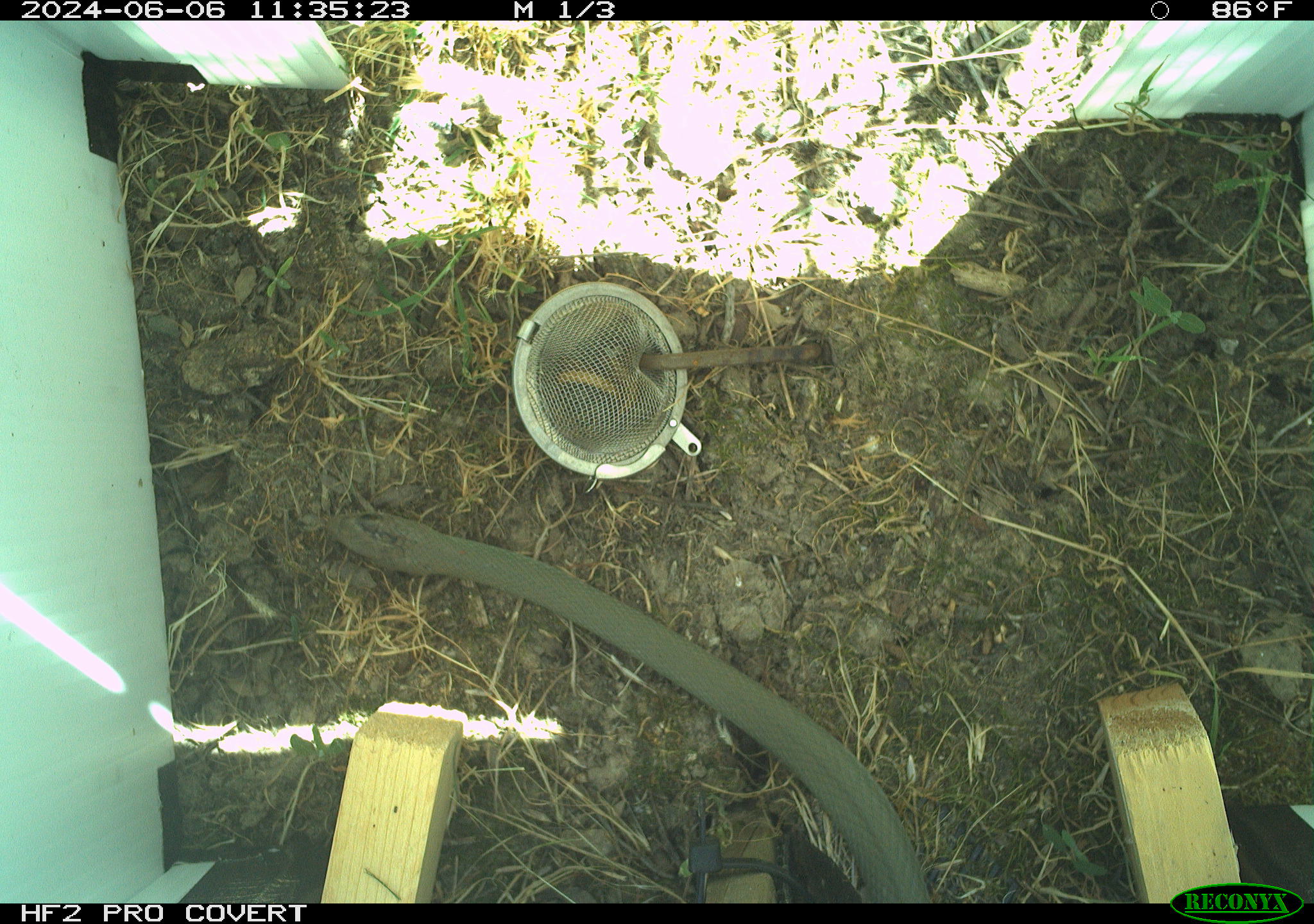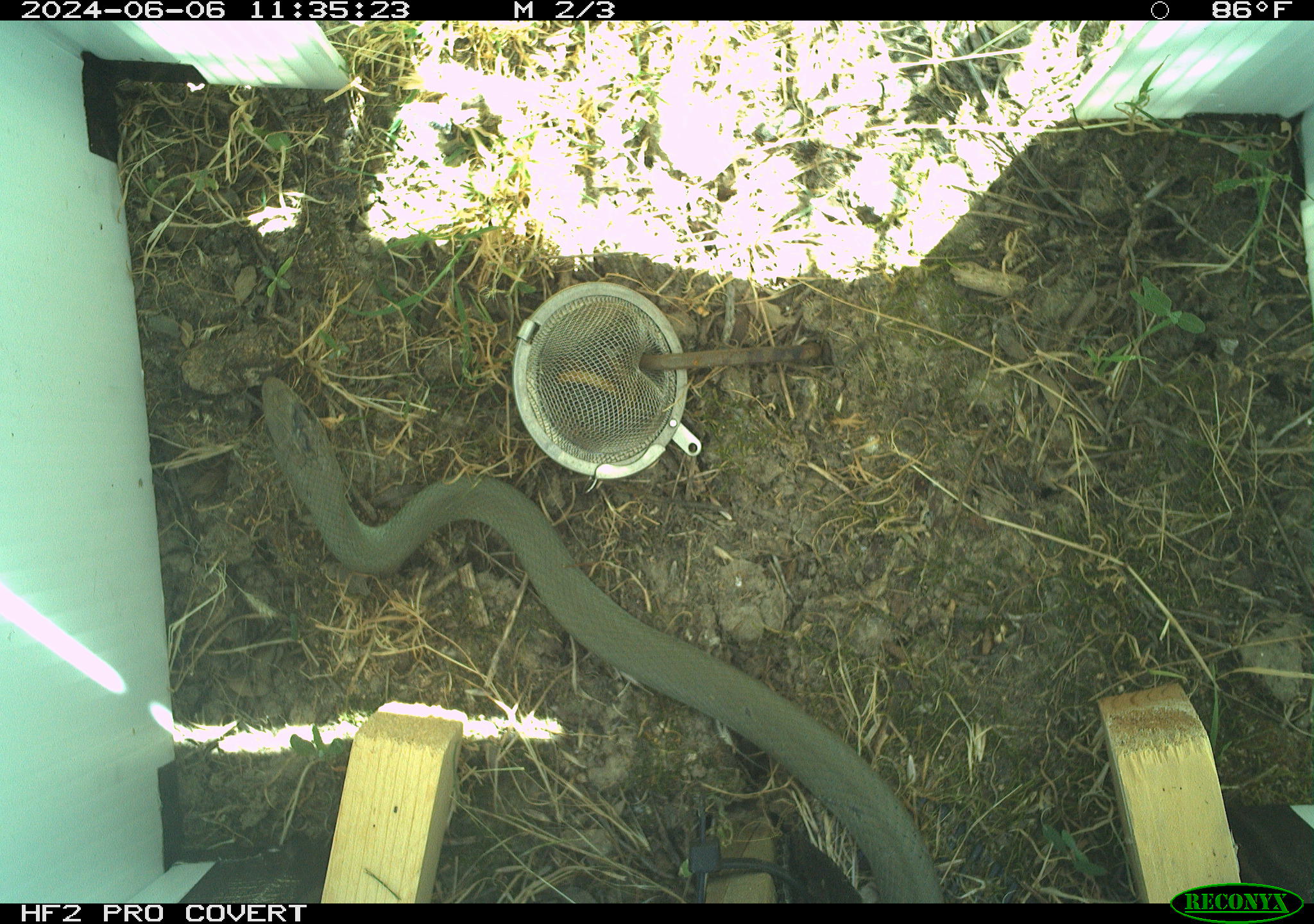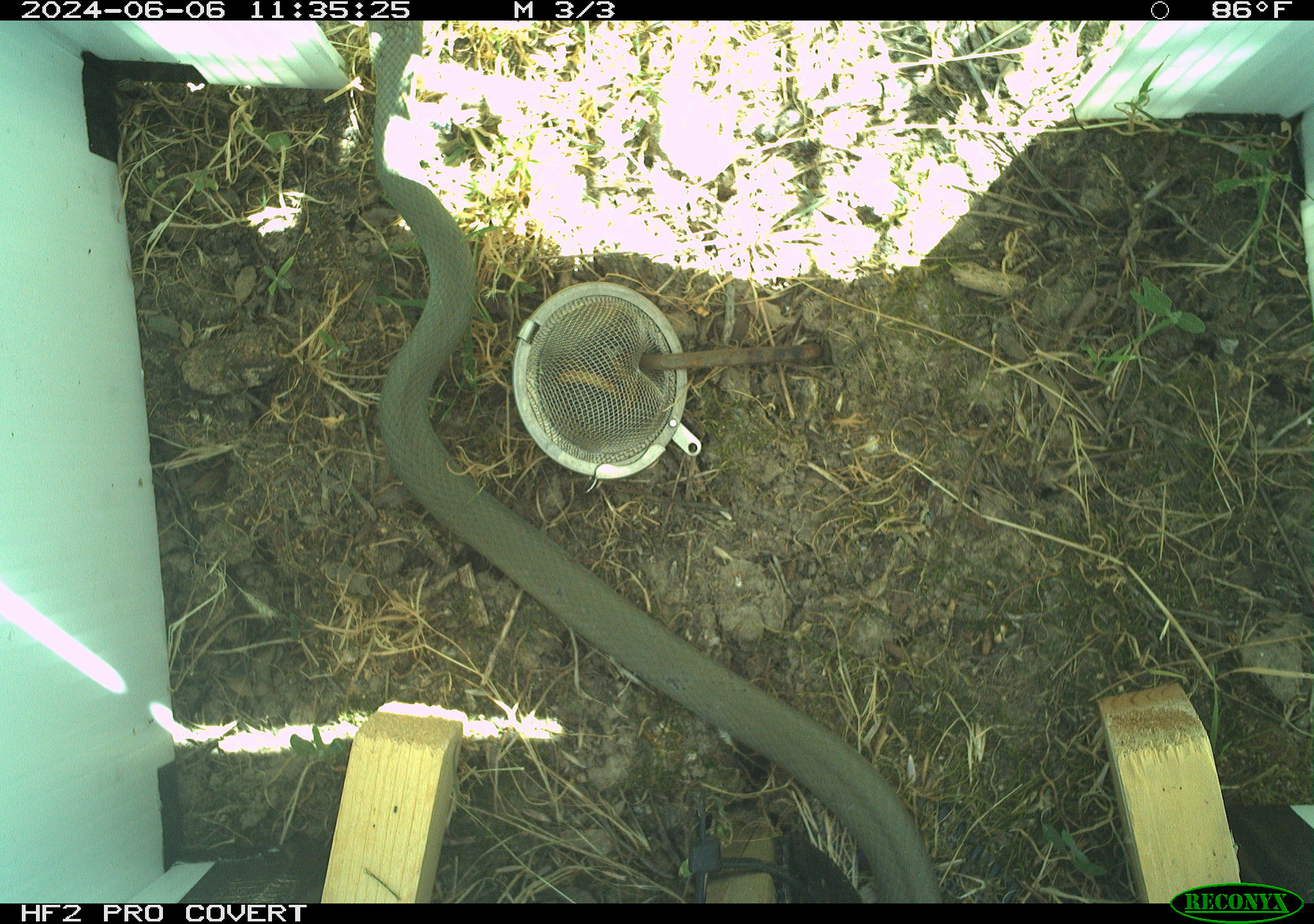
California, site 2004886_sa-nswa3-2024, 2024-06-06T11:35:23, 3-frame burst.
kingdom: Animalia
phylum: Chordata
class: Reptilia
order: Squamata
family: Colubridae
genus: Coluber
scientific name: Coluber constrictor mormon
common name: western yellow-bellied racer